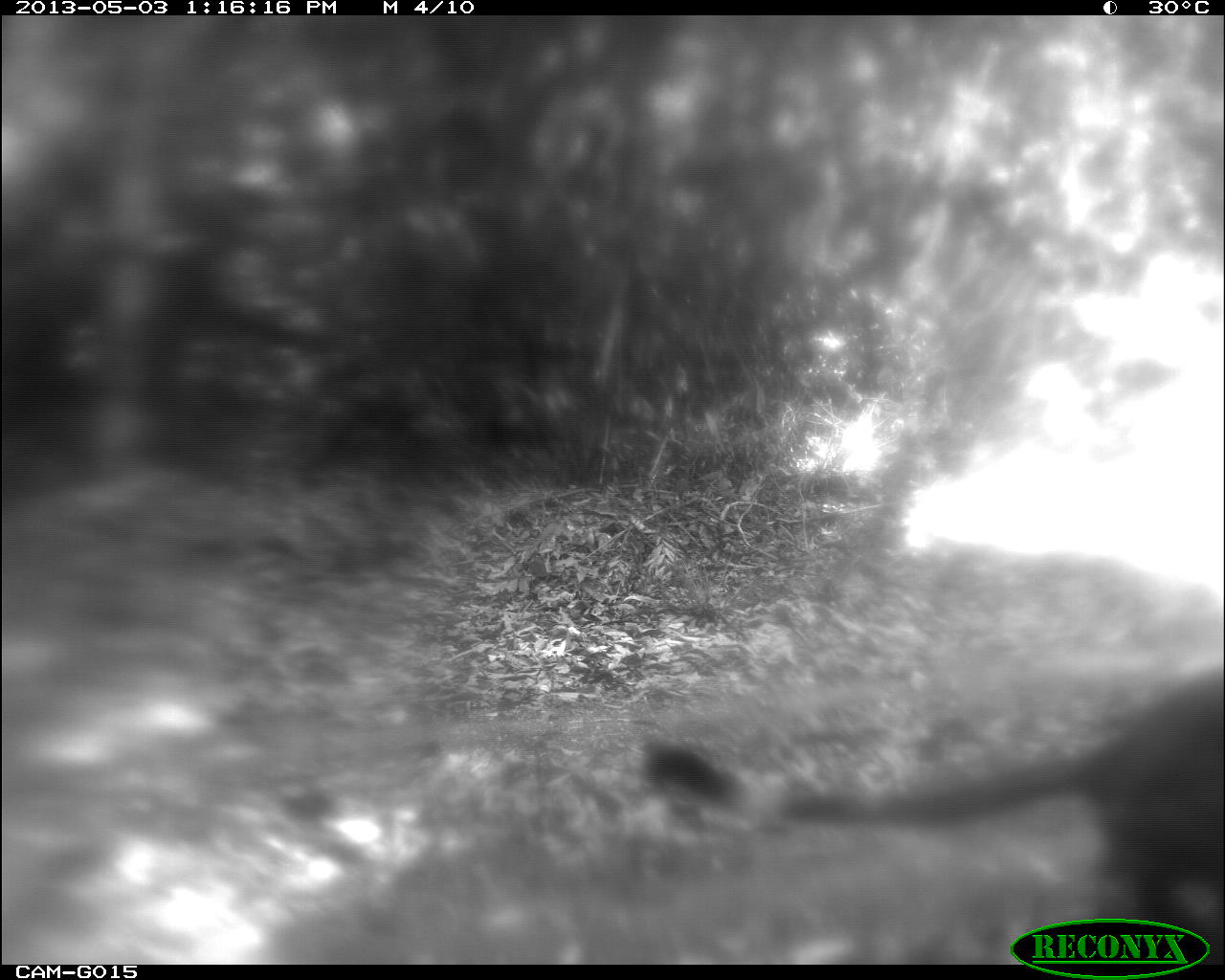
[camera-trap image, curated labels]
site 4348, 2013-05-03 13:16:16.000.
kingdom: Animalia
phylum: Chordata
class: Mammalia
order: Carnivora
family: Felidae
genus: Puma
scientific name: Puma concolor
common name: mountain lion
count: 1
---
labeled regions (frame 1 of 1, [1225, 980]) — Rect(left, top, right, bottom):
puma concolor: Rect(638, 653, 1225, 965)